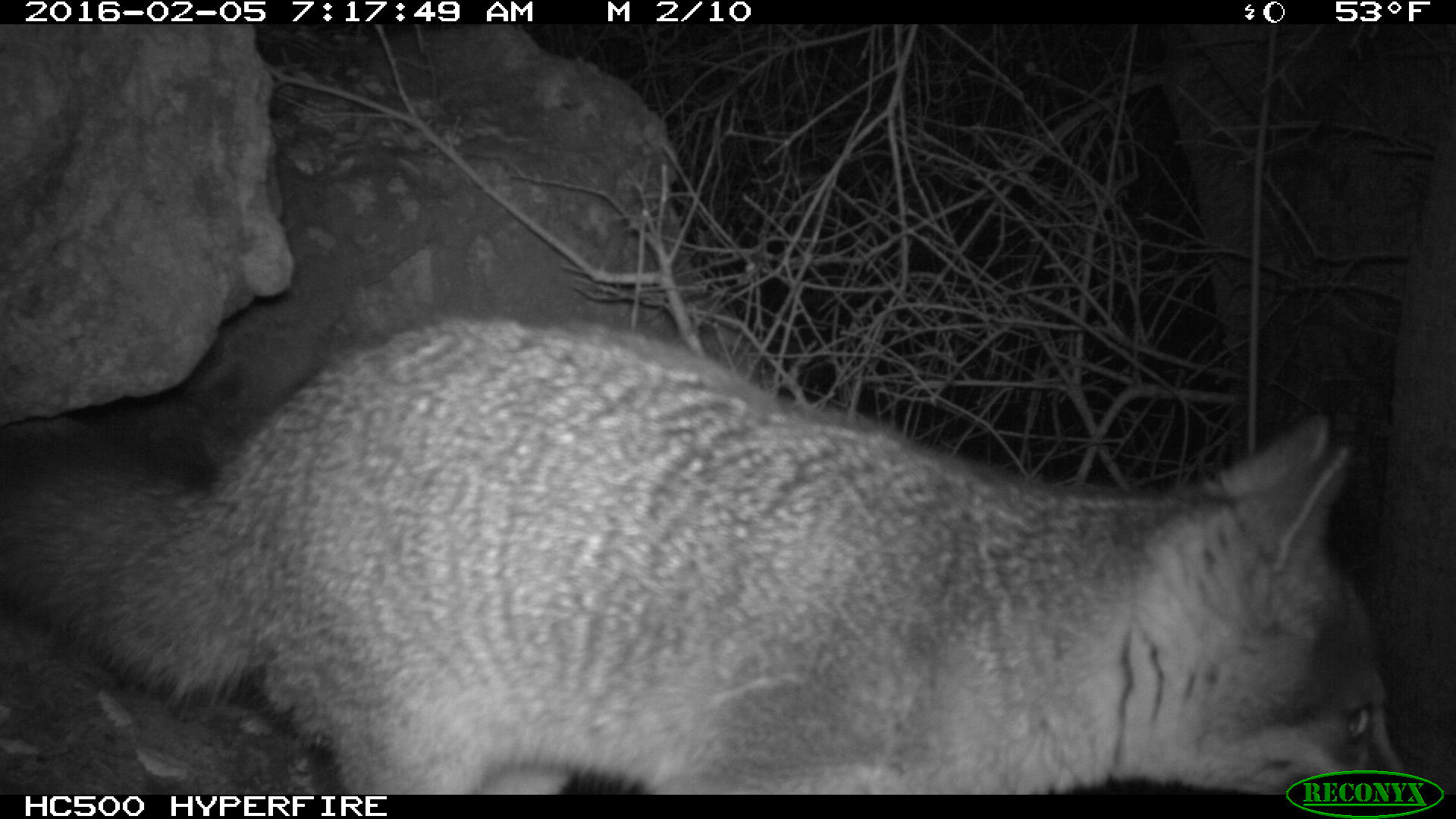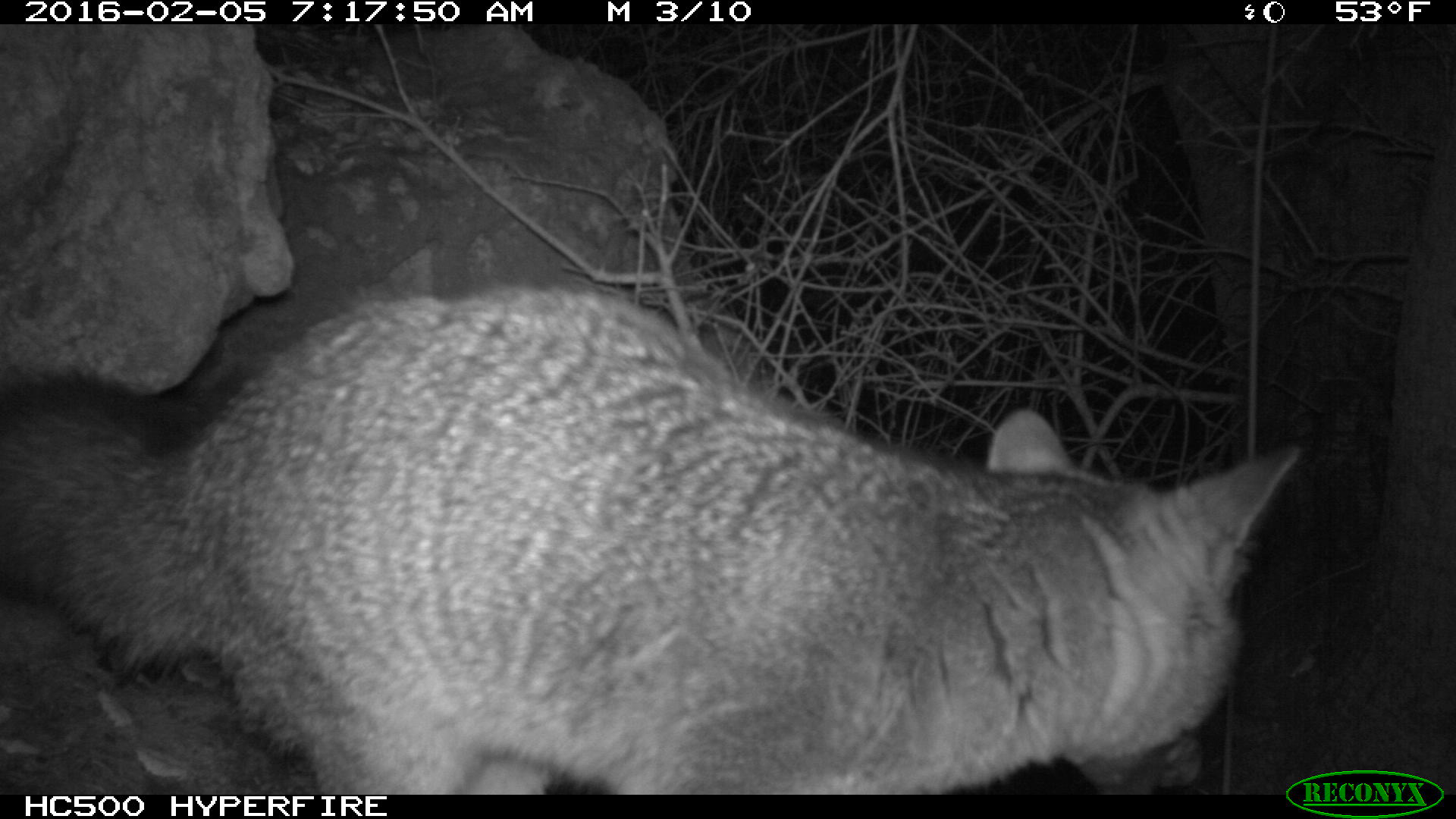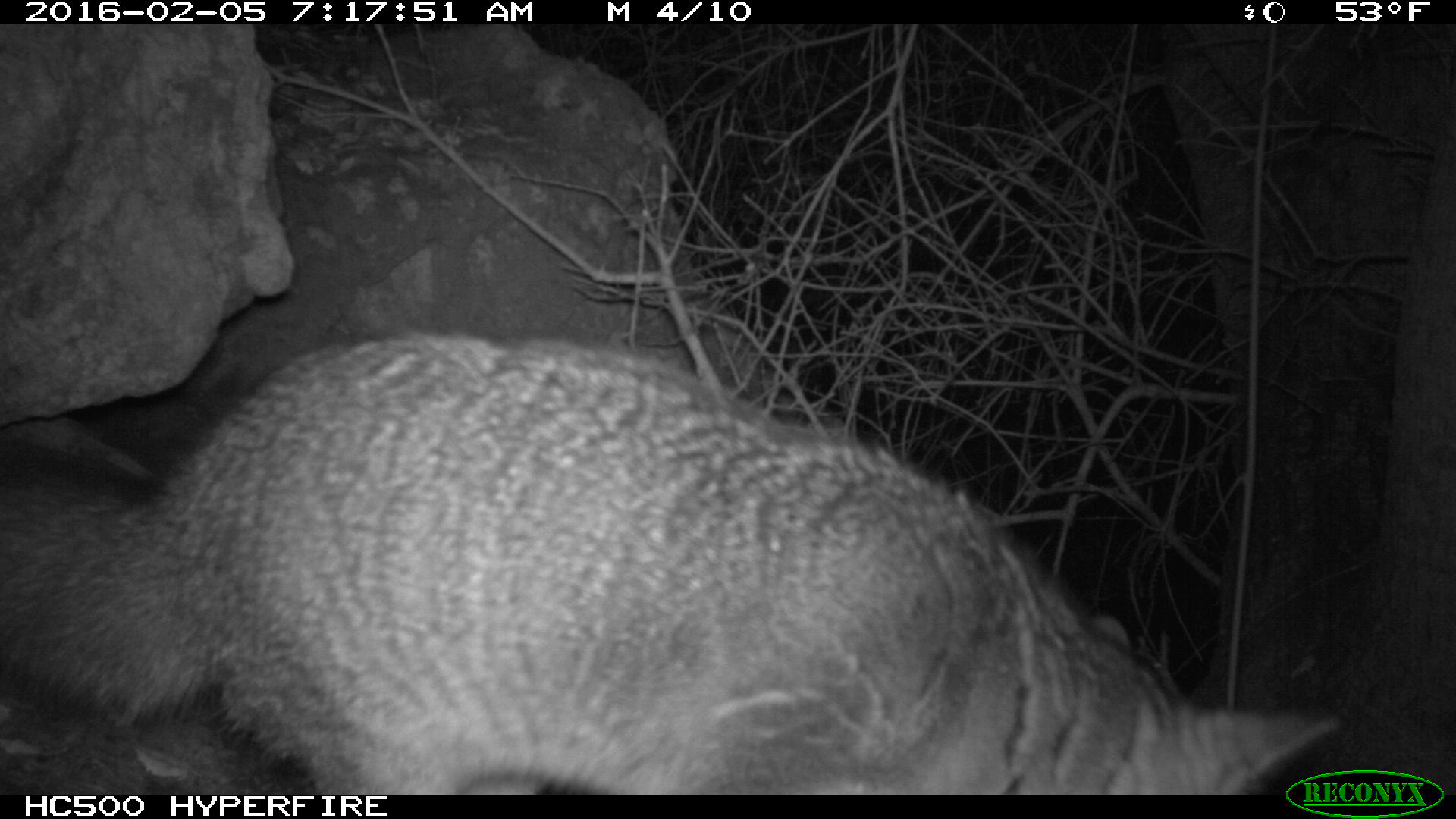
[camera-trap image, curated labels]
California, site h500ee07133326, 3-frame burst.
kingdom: Animalia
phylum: Chordata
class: Mammalia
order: Carnivora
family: Canidae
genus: Urocyon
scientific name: Urocyon littoralis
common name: island fox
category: fox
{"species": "fox (island fox) (Urocyon littoralis)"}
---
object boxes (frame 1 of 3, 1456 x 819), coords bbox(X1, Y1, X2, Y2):
fox: bbox(0, 316, 1419, 792)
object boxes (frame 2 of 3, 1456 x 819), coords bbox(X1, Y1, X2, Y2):
fox: bbox(0, 285, 1303, 793)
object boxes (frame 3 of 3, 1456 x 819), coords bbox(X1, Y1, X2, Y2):
fox: bbox(0, 326, 1347, 794)